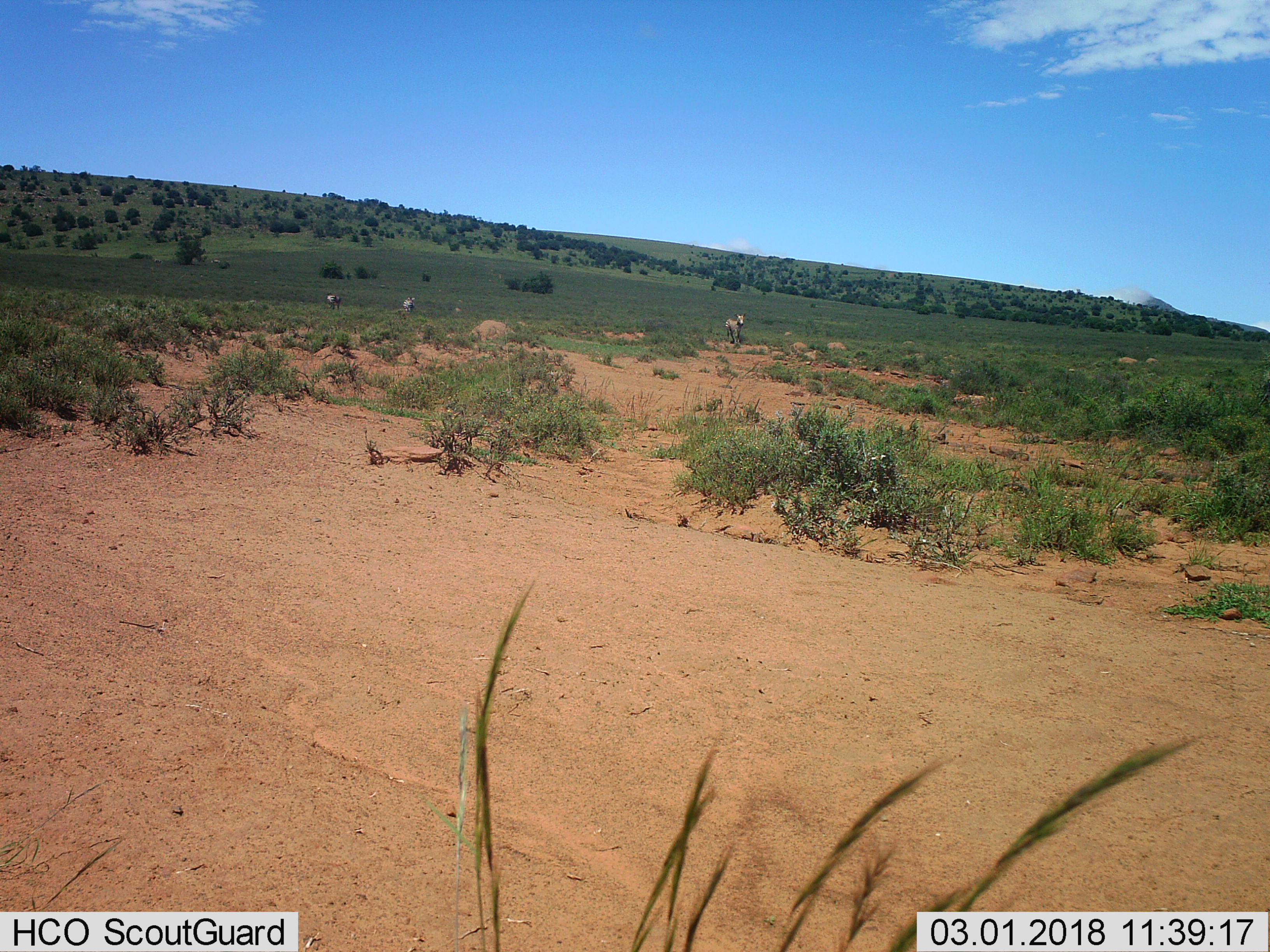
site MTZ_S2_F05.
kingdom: Animalia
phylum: Chordata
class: Mammalia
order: Perissodactyla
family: Equidae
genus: Equus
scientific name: Equus zebra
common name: mountain zebra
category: zebramountain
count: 3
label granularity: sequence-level